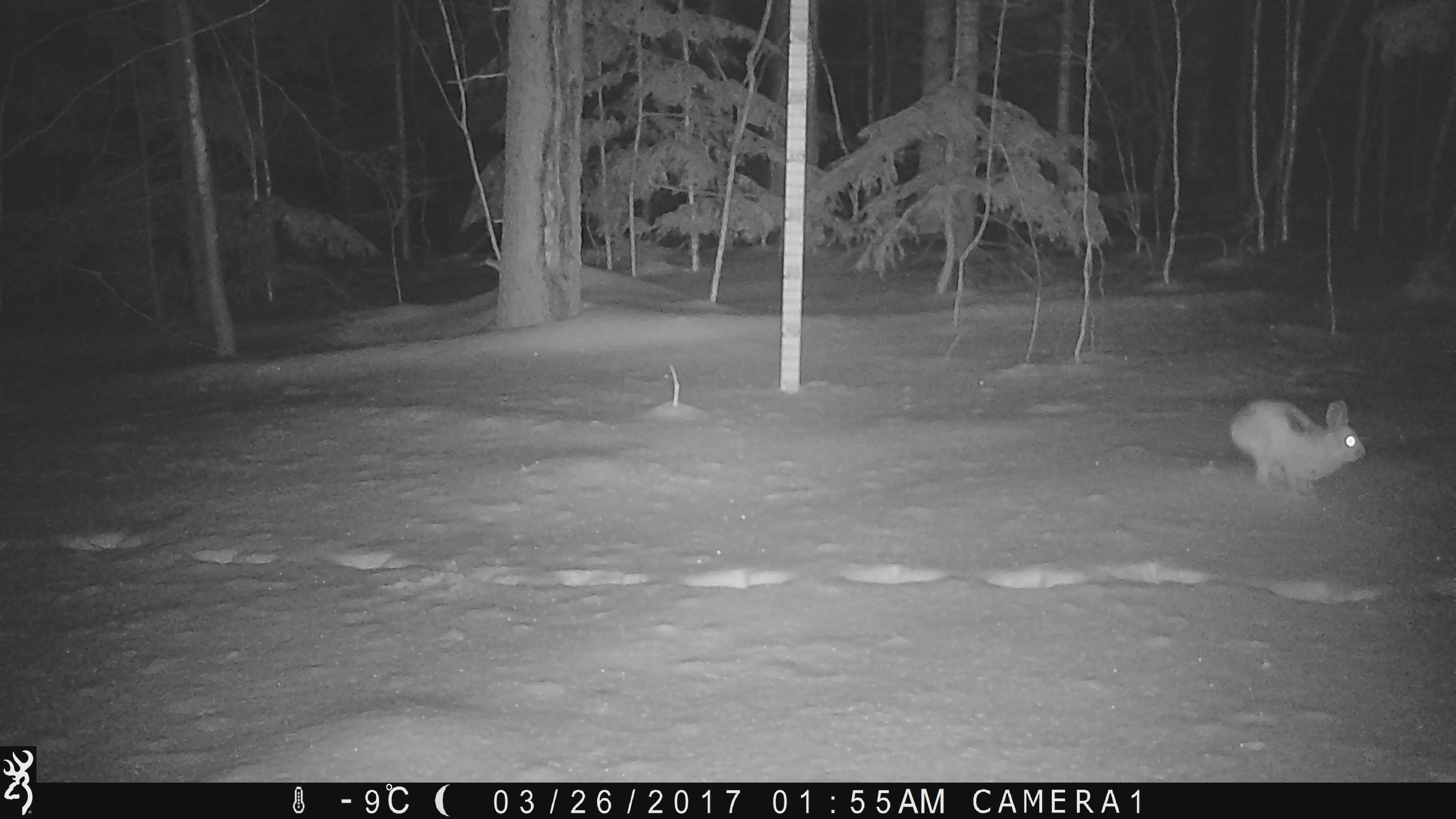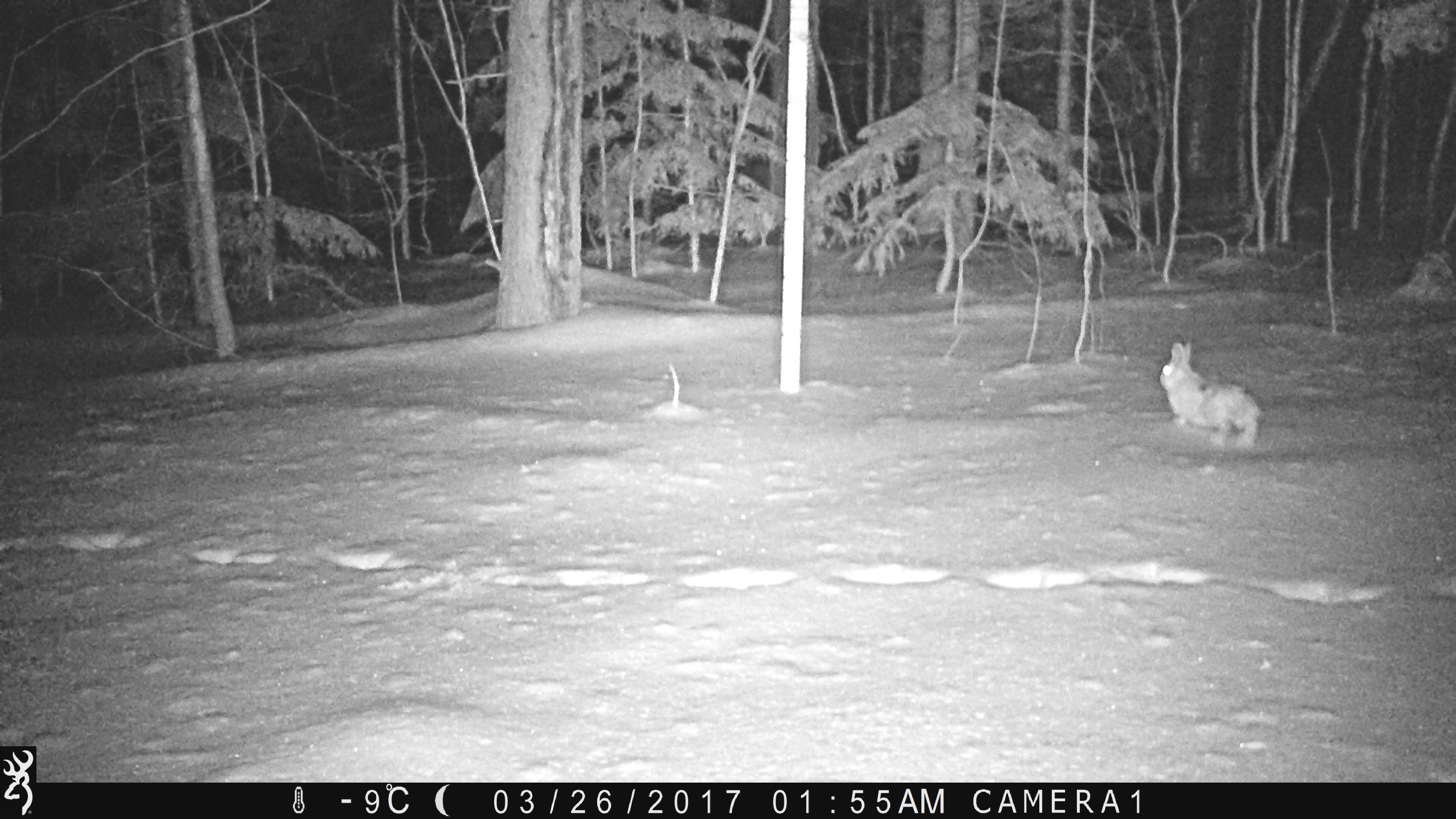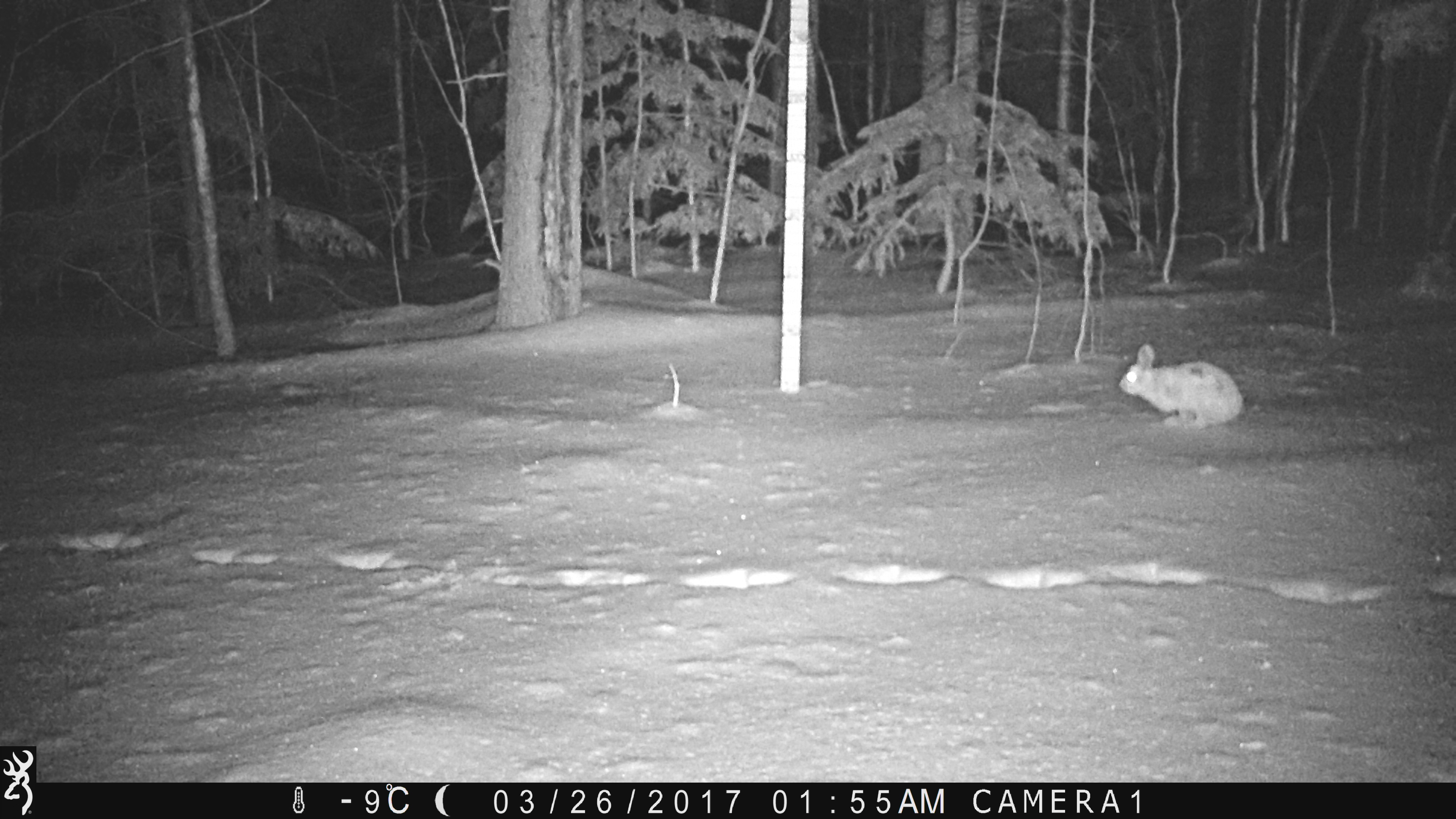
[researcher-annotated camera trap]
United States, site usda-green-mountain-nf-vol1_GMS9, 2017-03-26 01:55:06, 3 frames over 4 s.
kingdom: Animalia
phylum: Chordata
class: Mammalia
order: Lagomorpha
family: Leporidae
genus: Lepus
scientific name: Lepus americanus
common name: snowshoe hare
Snowshoe hare (Lepus americanus).